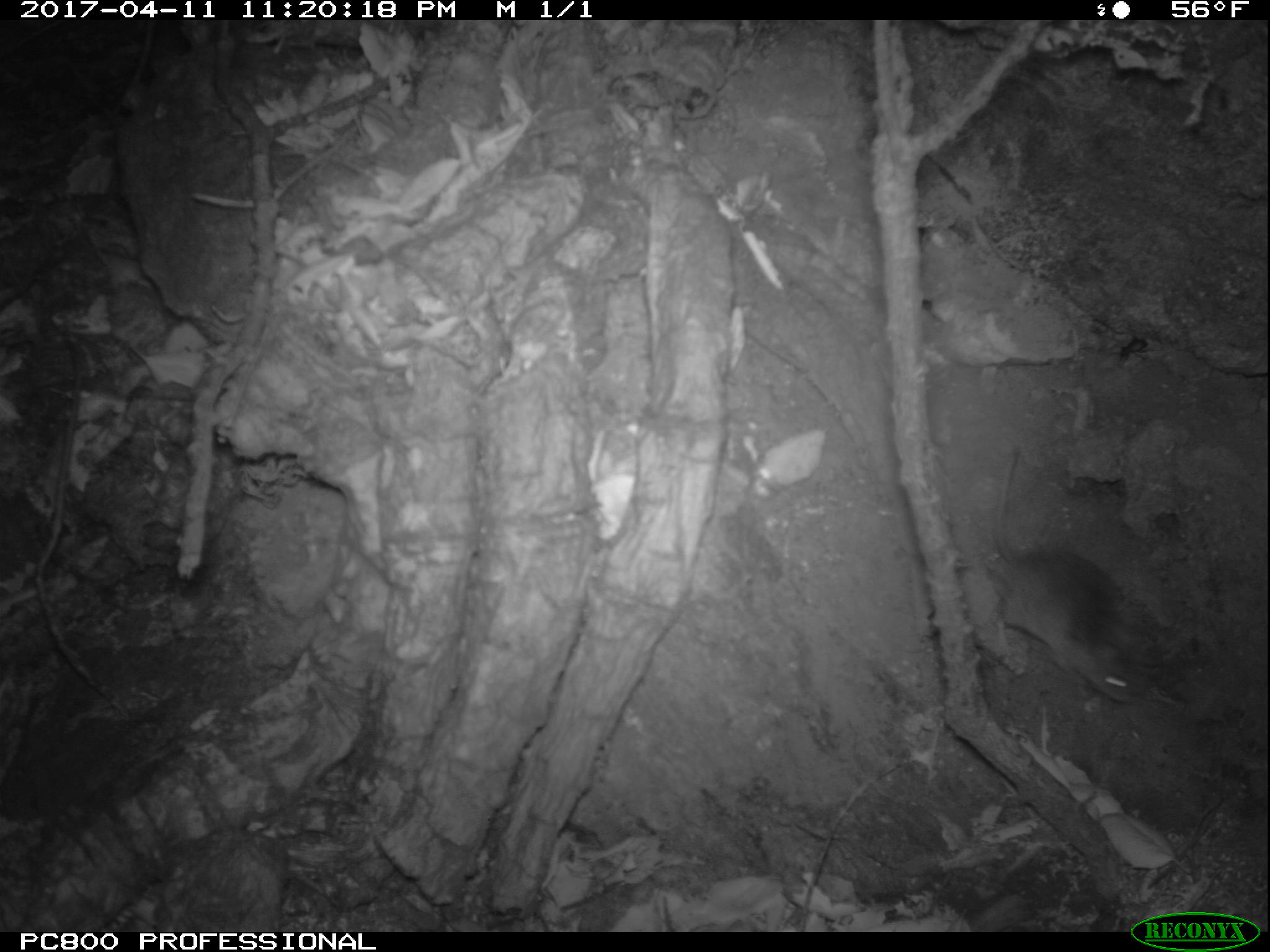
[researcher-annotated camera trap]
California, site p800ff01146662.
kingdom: Animalia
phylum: Chordata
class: Mammalia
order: Rodentia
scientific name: Rodentia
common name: rodent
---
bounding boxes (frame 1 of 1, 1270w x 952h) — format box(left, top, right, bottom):
rodent: box(991, 447, 1168, 704)